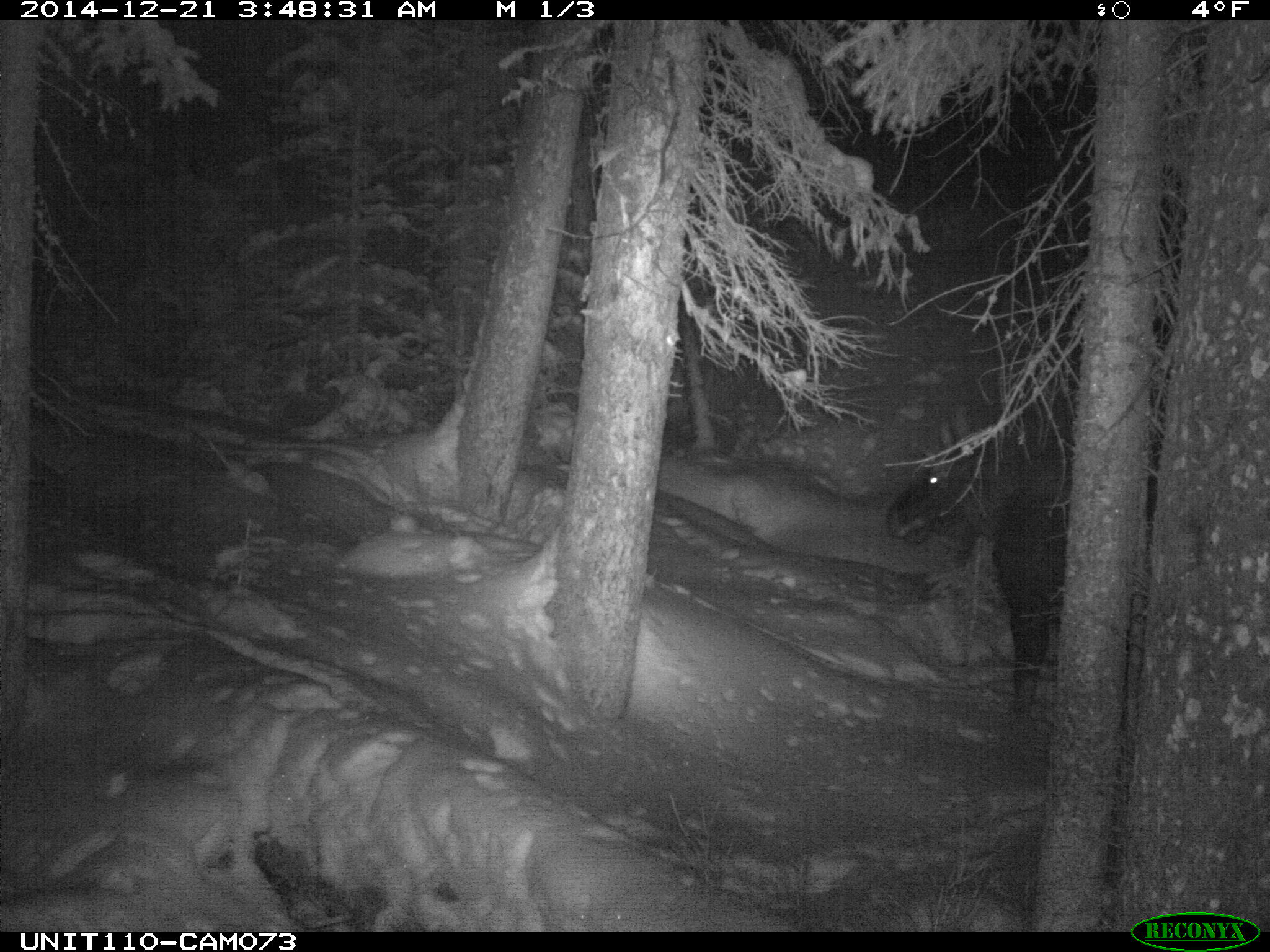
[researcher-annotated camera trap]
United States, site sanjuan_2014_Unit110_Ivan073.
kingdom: Animalia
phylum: Chordata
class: Mammalia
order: Artiodactyla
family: Cervidae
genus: Alces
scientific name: Alces alces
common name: moose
Alces alces (moose).